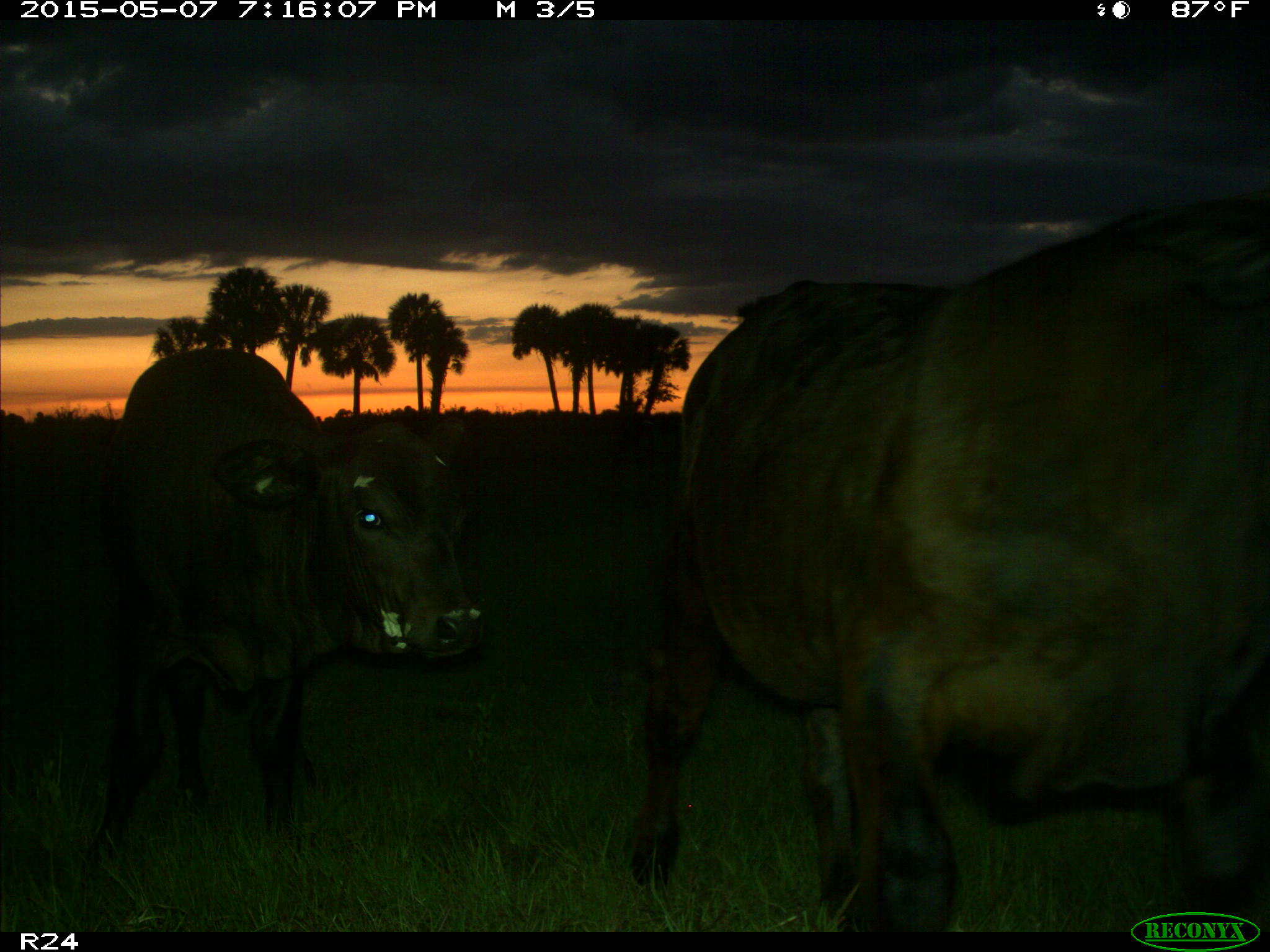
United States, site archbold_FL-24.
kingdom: Animalia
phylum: Chordata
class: Mammalia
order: Artiodactyla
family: Bovidae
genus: Bos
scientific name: Bos taurus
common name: domestic cow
Bos taurus (domestic cow).